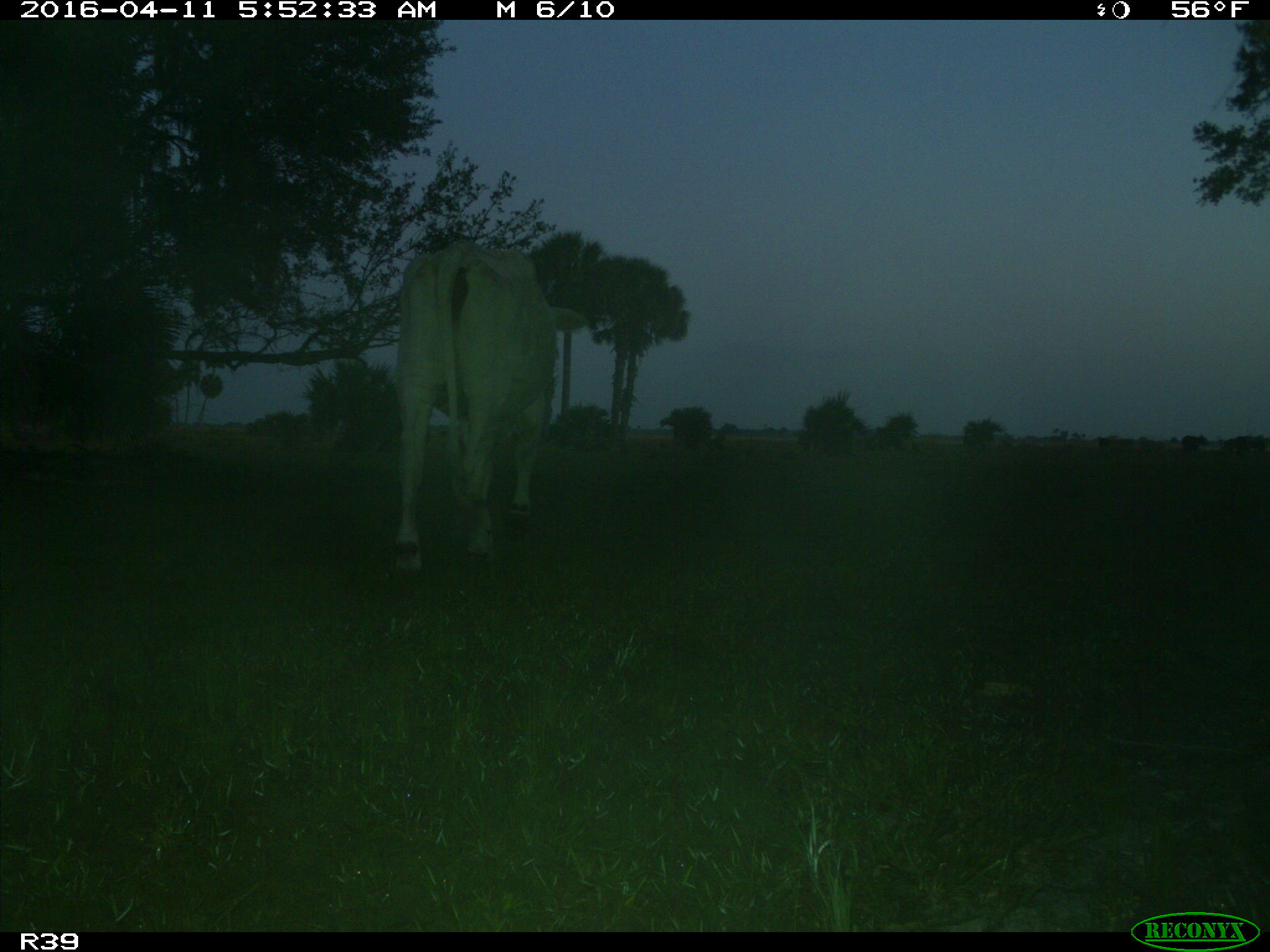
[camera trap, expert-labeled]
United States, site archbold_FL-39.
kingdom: Animalia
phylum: Chordata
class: Mammalia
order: Artiodactyla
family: Bovidae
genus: Bos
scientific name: Bos taurus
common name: domestic cow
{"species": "Bos taurus (domestic cow)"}